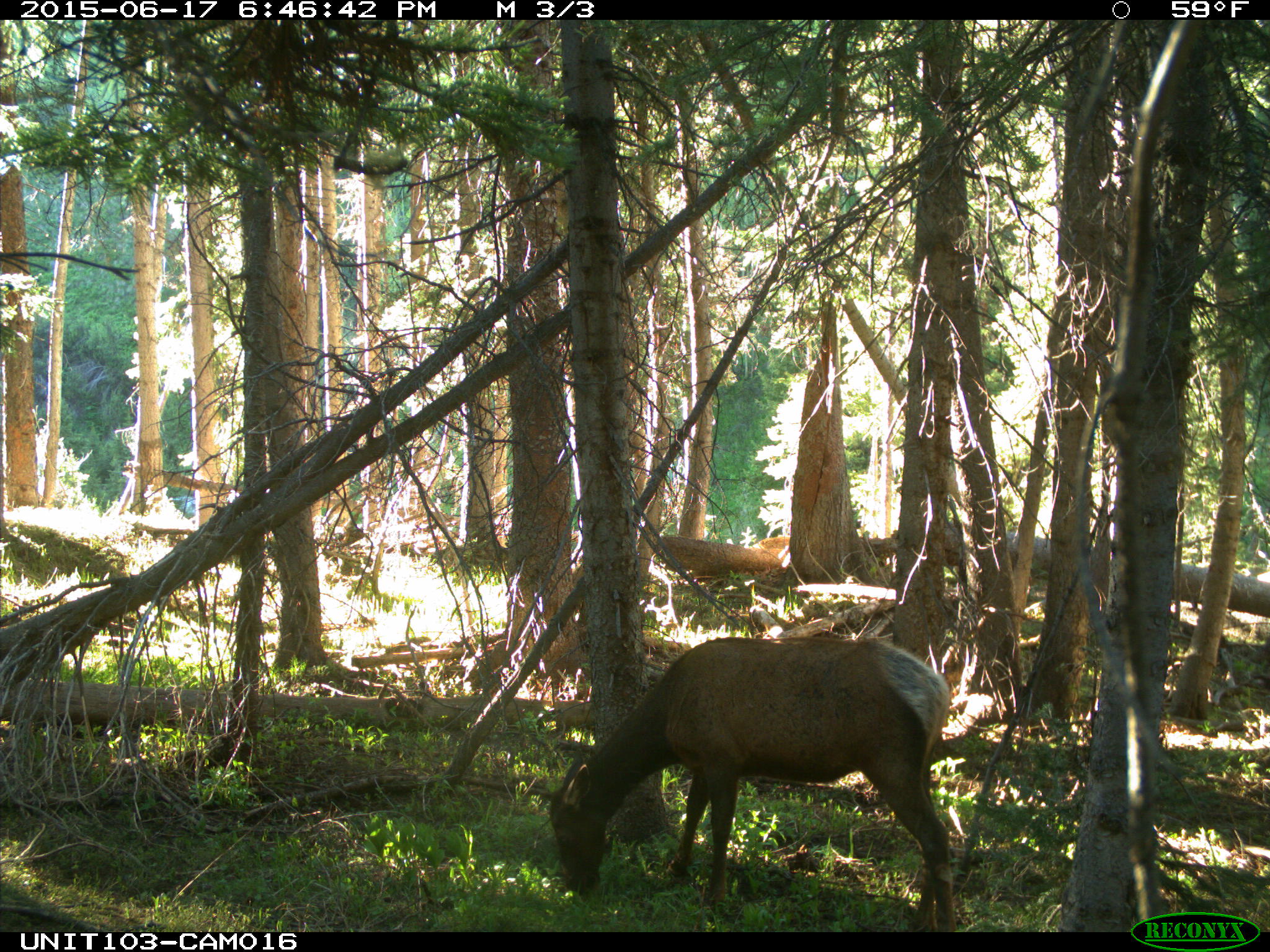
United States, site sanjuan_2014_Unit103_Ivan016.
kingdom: Animalia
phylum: Chordata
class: Mammalia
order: Artiodactyla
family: Cervidae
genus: Cervus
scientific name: Cervus elaphus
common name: red deer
Cervus elaphus (red deer).